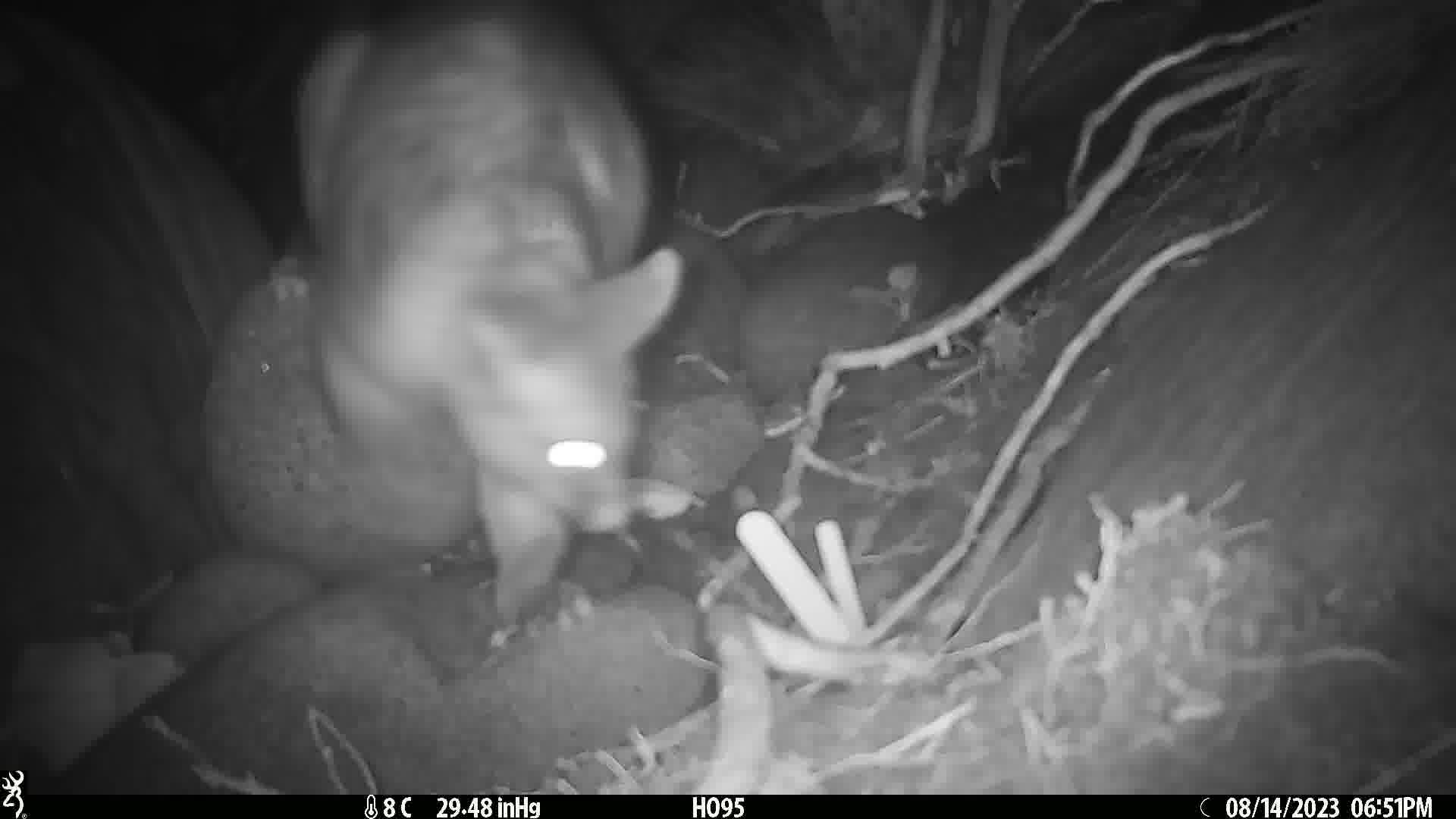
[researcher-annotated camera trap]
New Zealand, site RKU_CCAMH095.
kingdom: Animalia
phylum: Chordata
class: Mammalia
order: Diprotodontia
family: Phalangeridae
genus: Trichosurus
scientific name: Trichosurus vulpecula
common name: common brushtail possum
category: possum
Possum (common brushtail possum) (Trichosurus vulpecula).